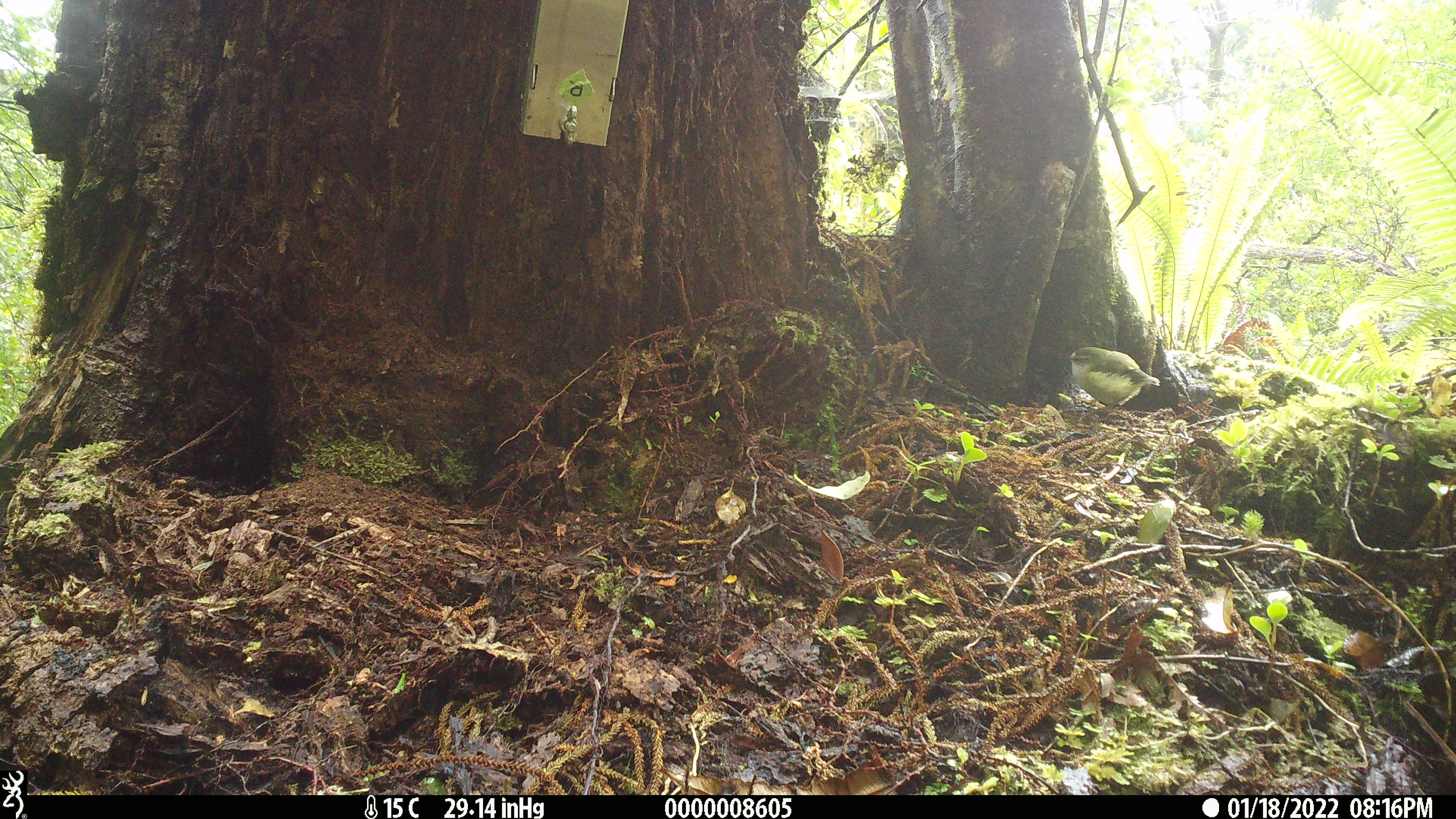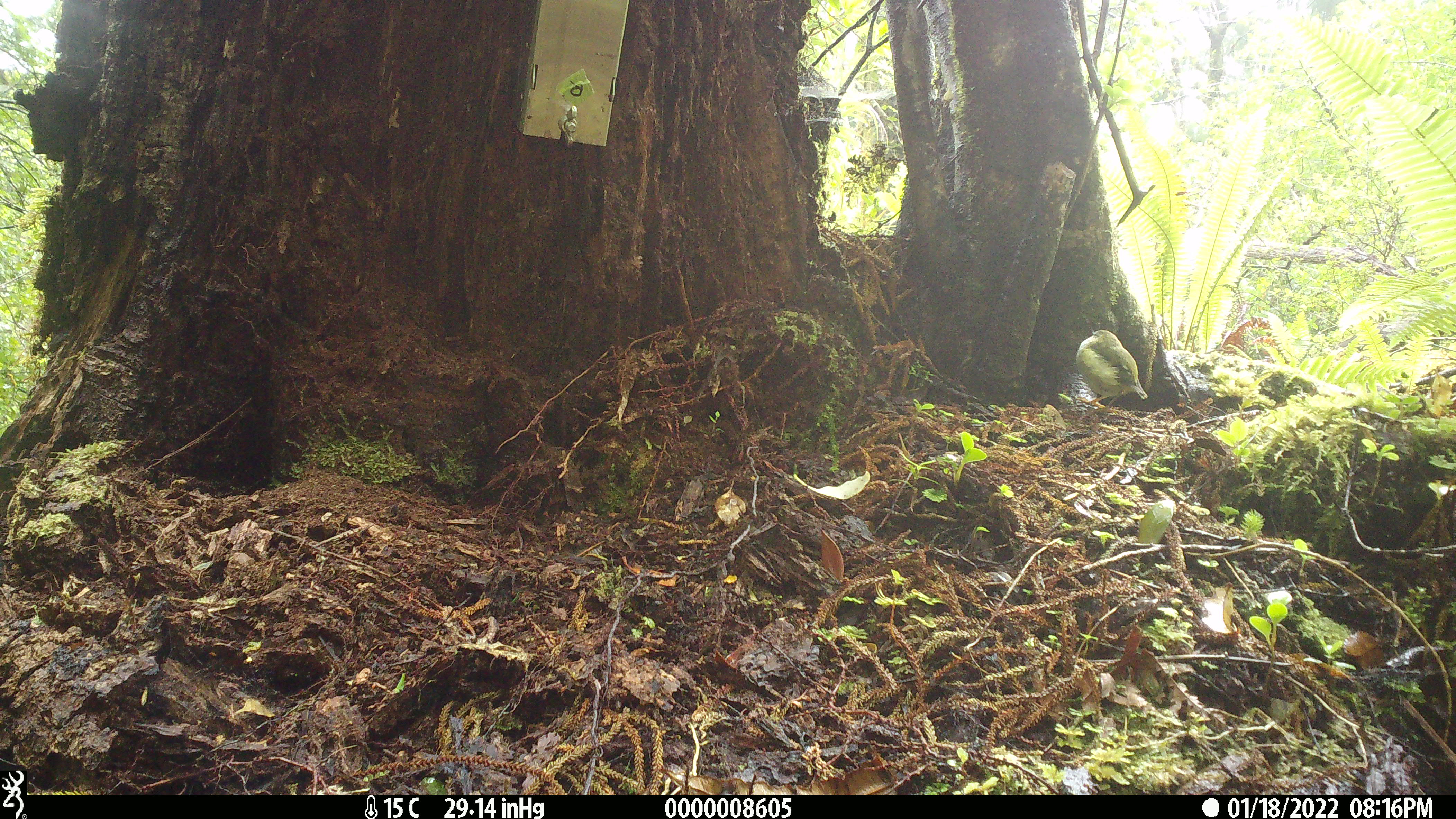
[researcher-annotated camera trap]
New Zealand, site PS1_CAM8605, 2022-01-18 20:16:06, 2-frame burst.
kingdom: Animalia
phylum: Chordata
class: Aves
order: Passeriformes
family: Acanthisittidae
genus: Acanthisitta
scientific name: Acanthisitta chloris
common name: rifleman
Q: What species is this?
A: Rifleman (Acanthisitta chloris).